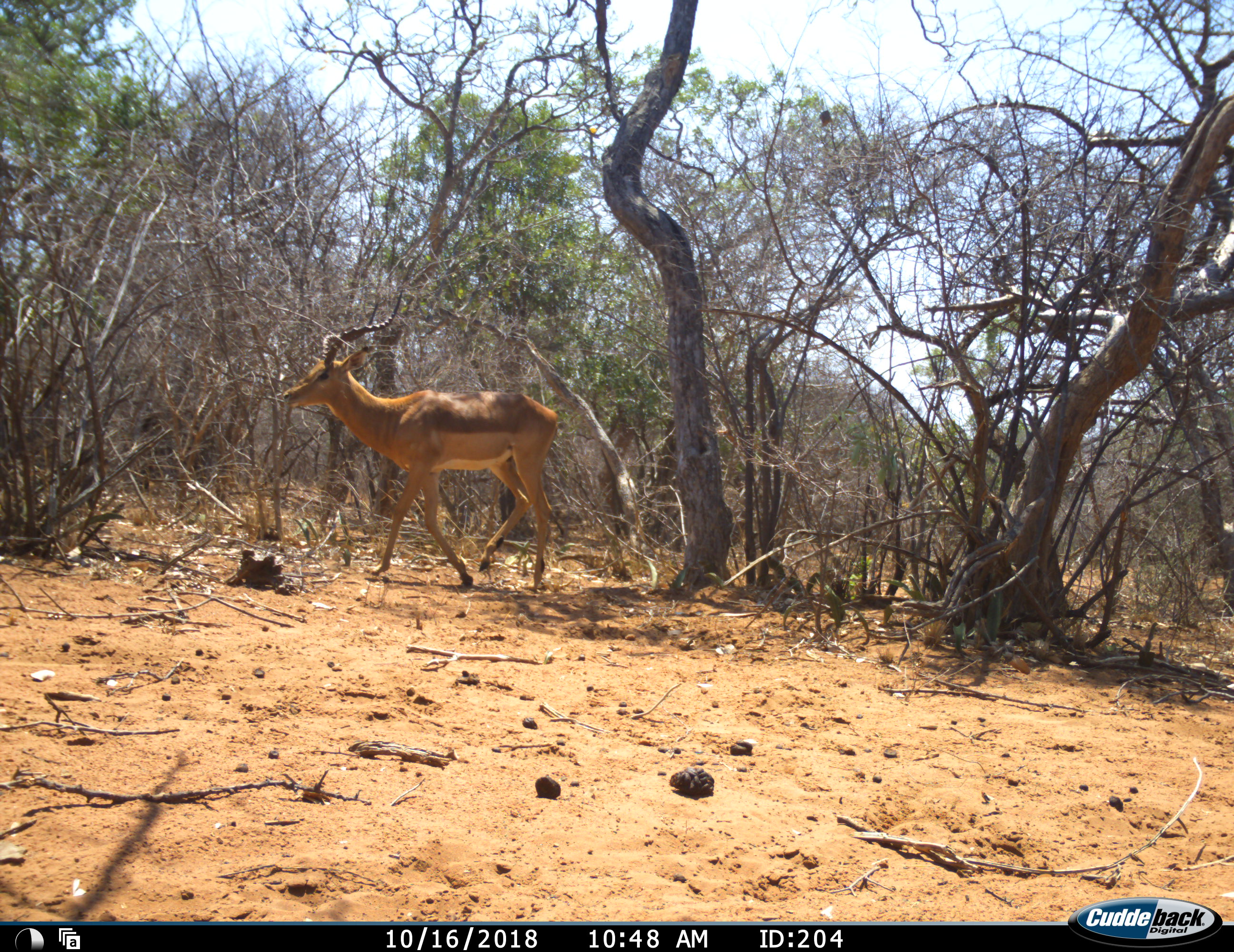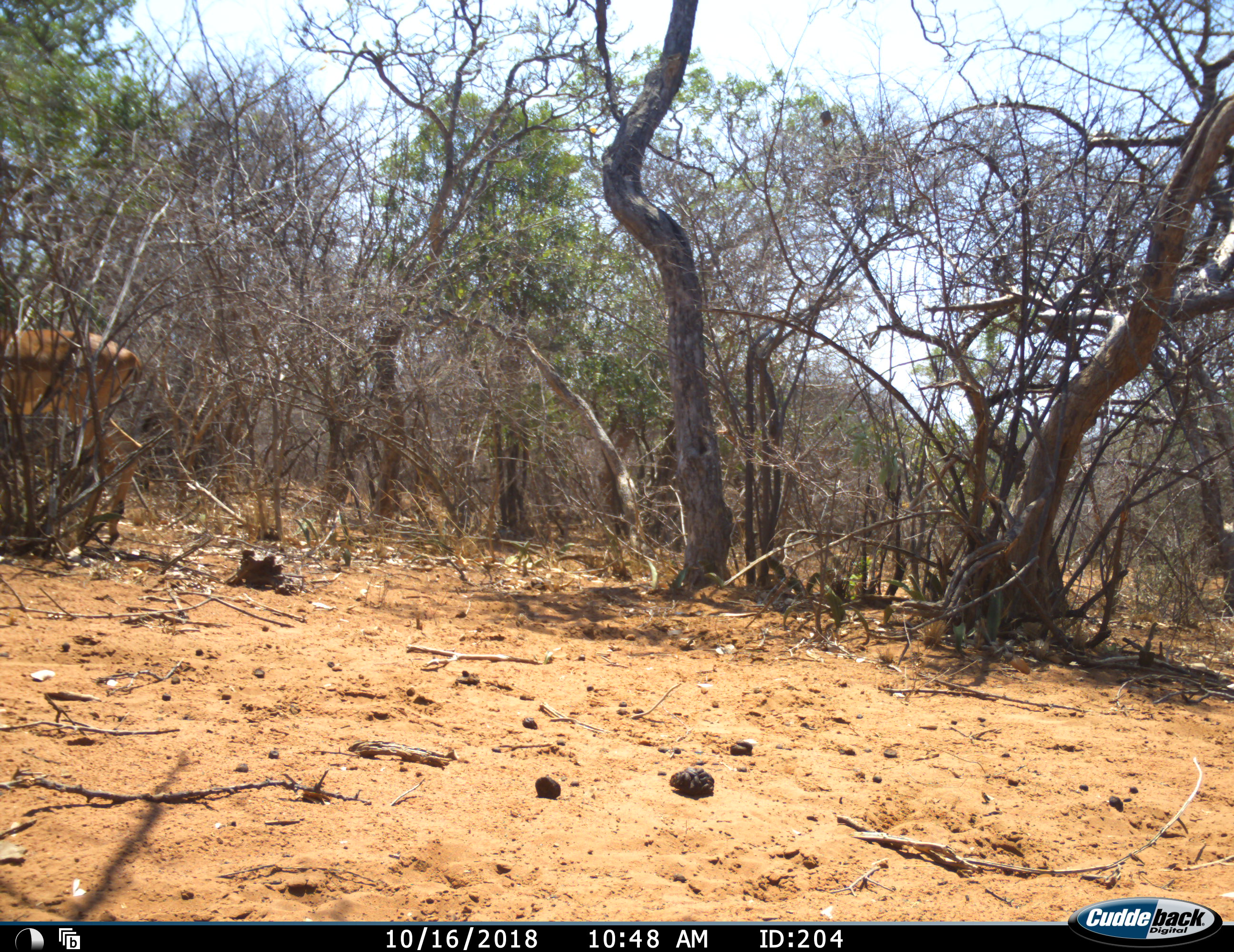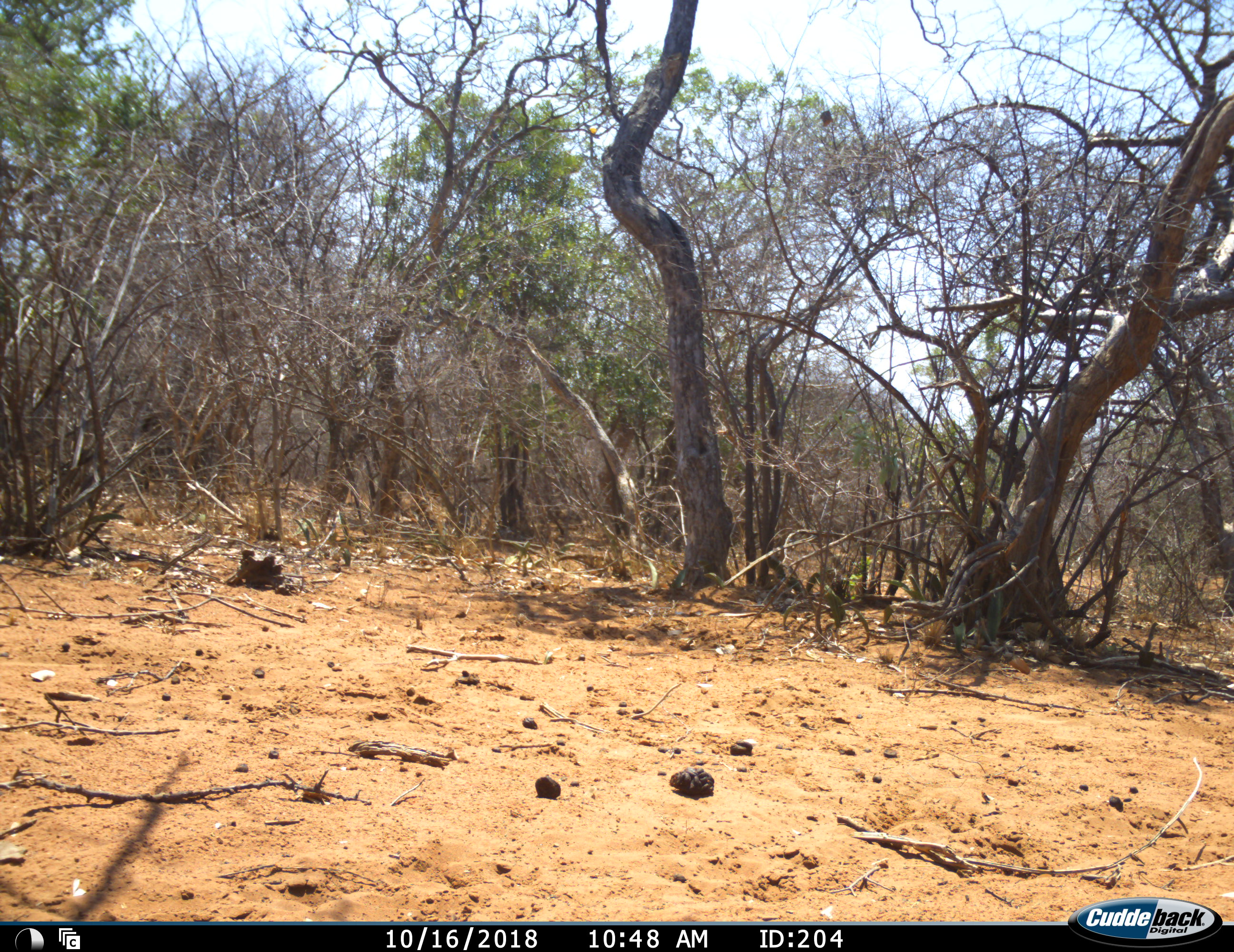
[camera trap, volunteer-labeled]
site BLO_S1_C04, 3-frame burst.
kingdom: Animalia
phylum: Chordata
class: Mammalia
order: Artiodactyla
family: Bovidae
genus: Aepyceros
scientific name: Aepyceros melampus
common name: impala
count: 1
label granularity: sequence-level